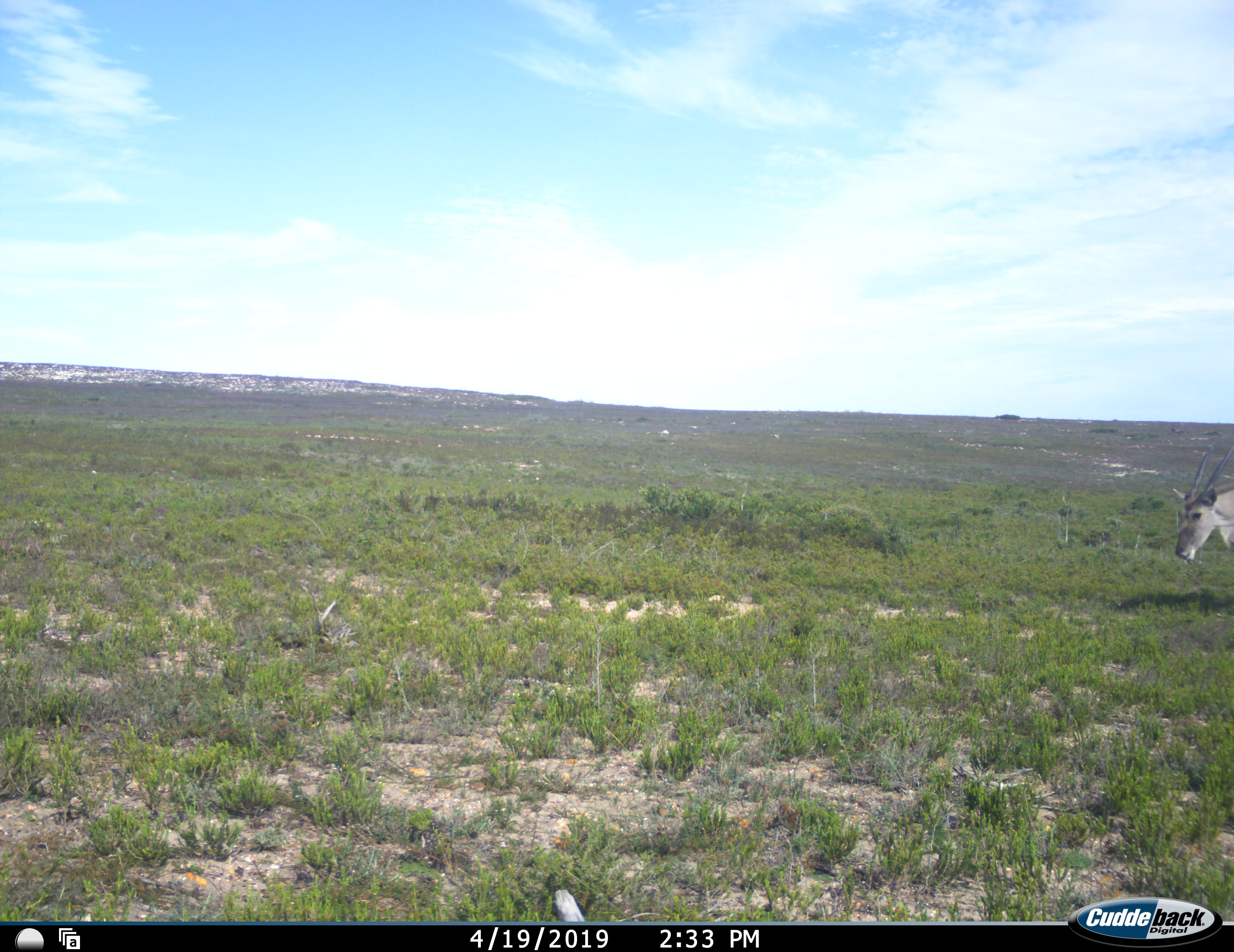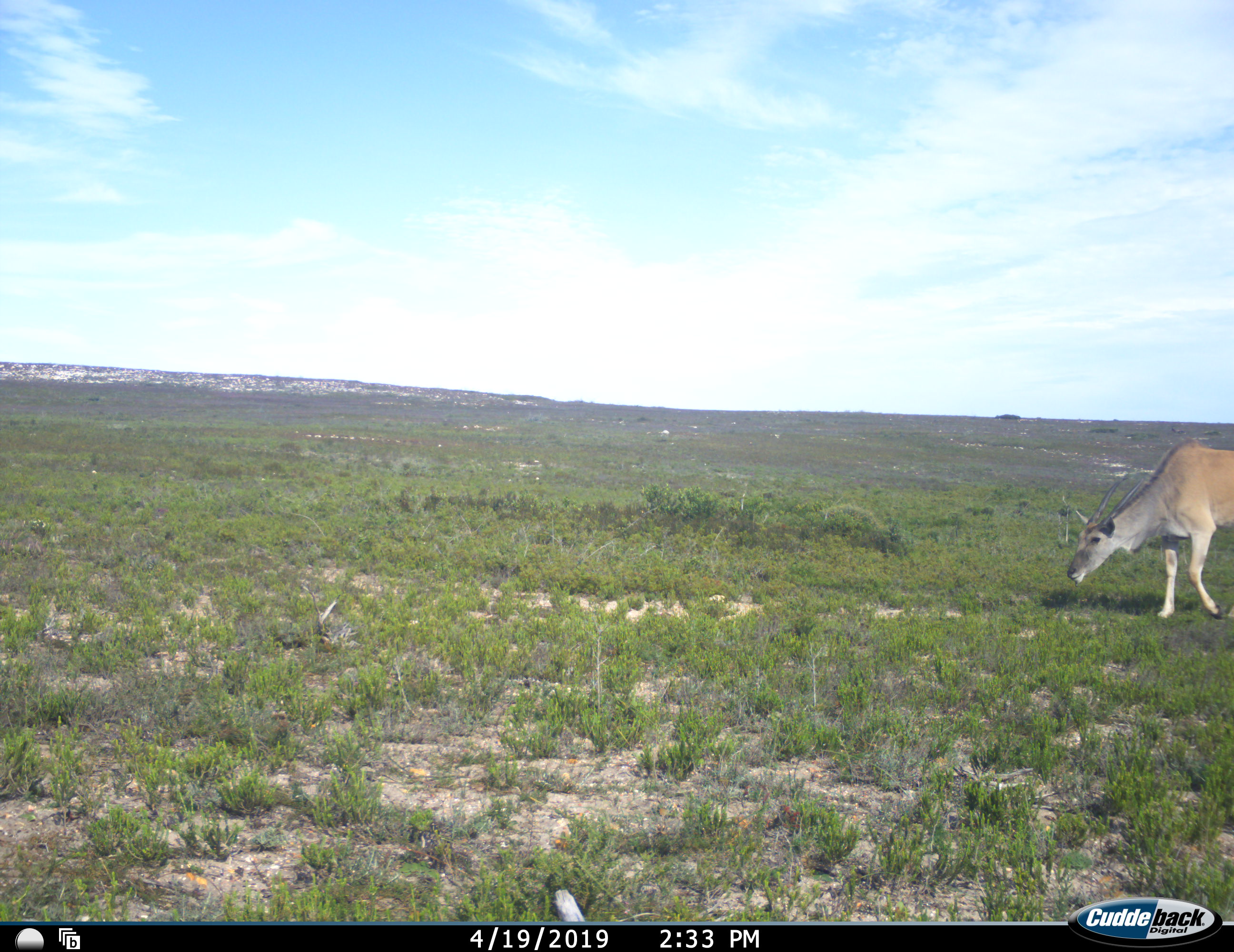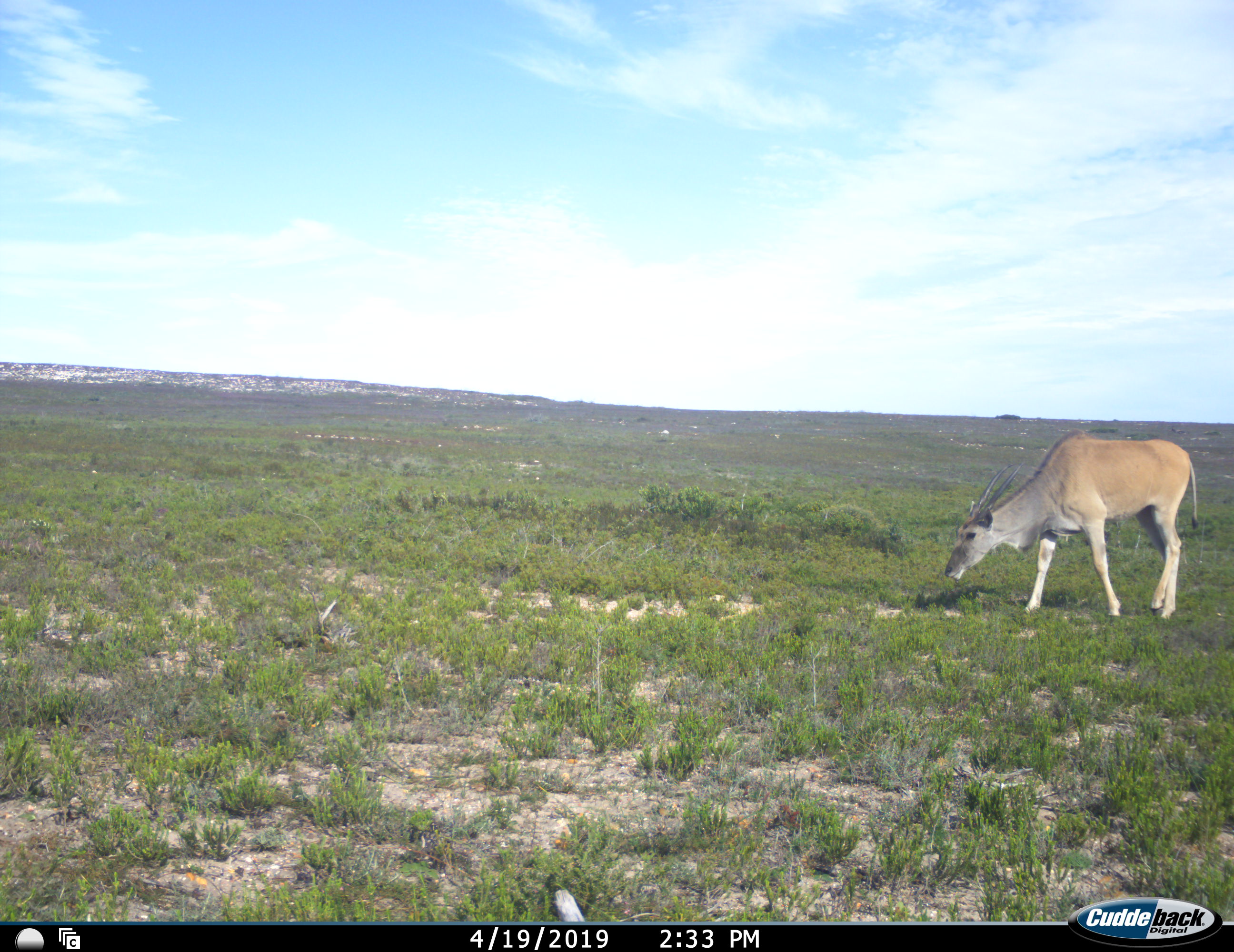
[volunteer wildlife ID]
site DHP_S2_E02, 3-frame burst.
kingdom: Animalia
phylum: Chordata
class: Mammalia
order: Artiodactyla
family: Bovidae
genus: Tragelaphus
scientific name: Tragelaphus oryx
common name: eland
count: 1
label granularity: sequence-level